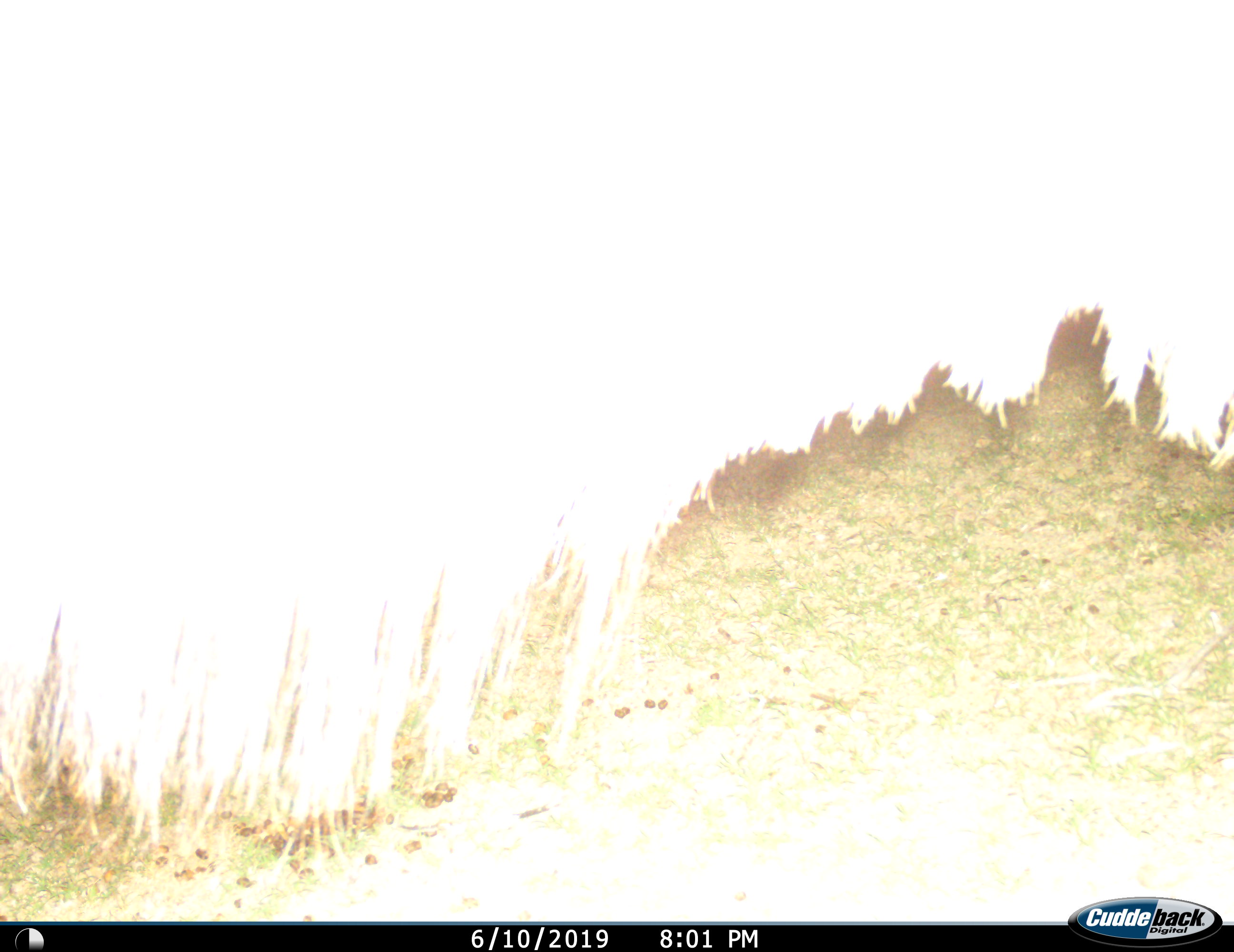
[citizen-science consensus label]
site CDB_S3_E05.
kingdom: Animalia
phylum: Chordata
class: Mammalia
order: Artiodactyla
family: Bovidae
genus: Tragelaphus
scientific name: Tragelaphus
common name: kudu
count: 1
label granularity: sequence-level